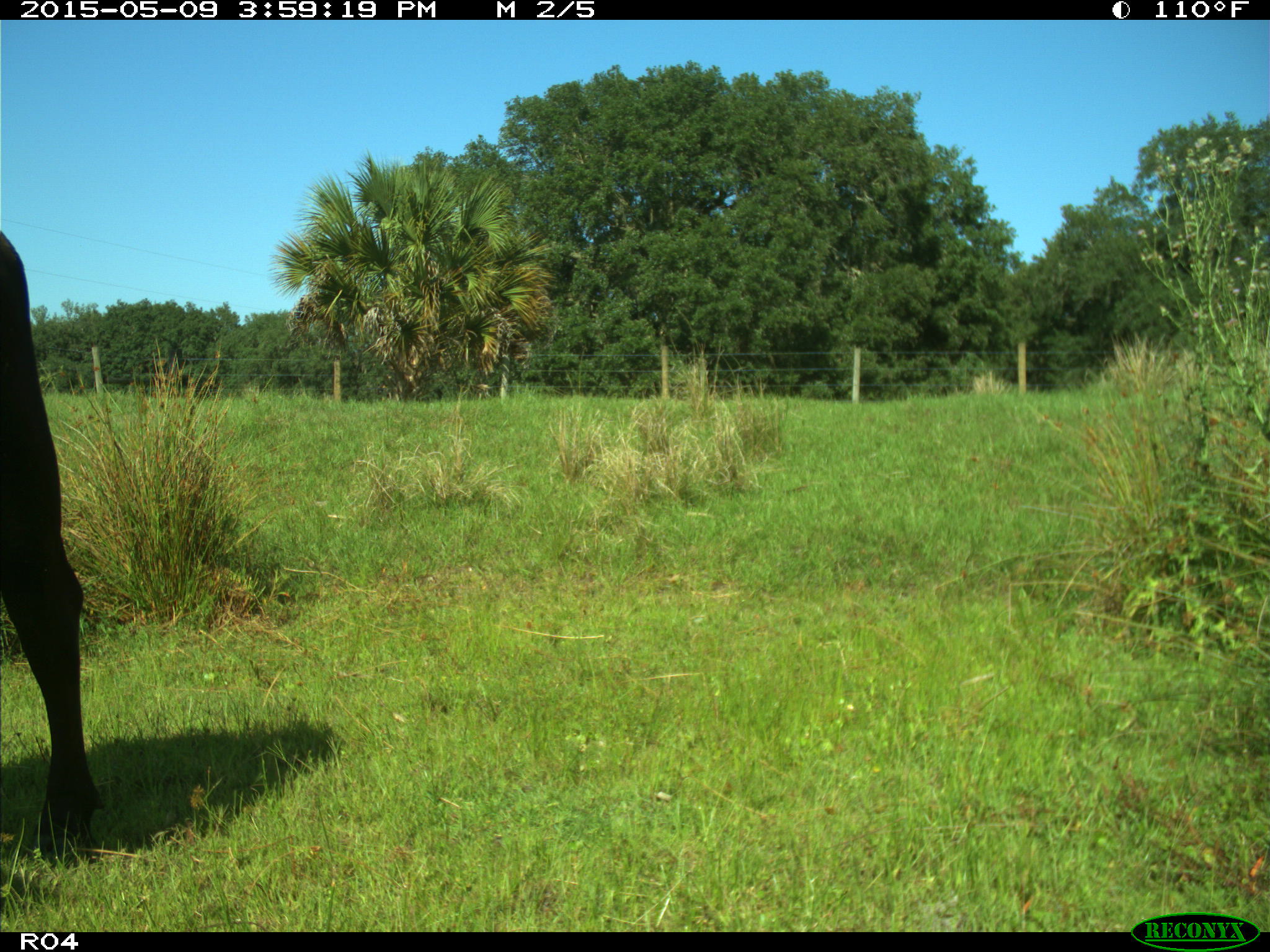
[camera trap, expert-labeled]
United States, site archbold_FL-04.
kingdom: Animalia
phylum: Chordata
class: Mammalia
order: Artiodactyla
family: Bovidae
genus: Bos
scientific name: Bos taurus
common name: domestic cow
Bos taurus (domestic cow).